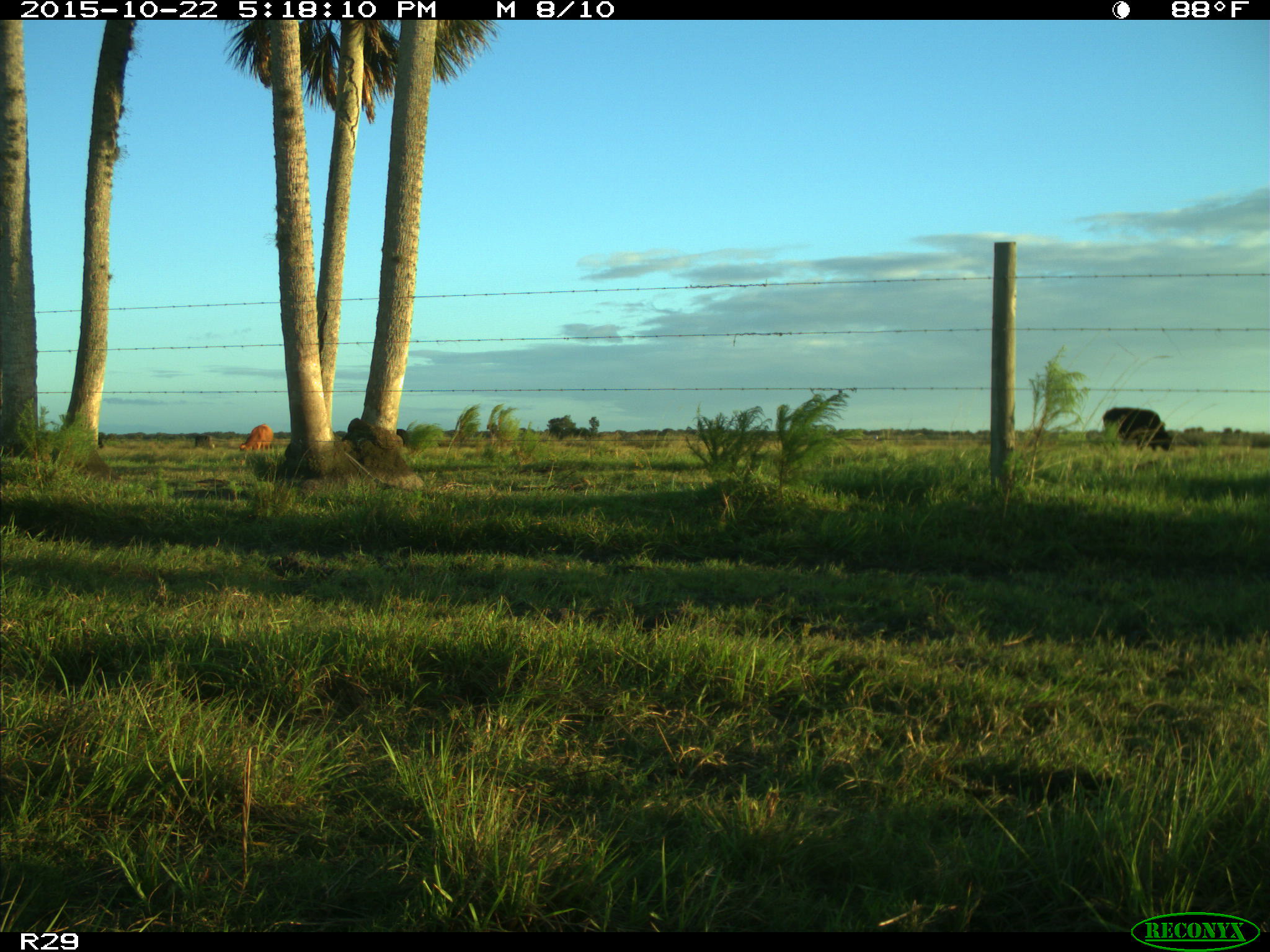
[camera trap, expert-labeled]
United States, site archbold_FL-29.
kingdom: Animalia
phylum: Chordata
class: Mammalia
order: Artiodactyla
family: Bovidae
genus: Bos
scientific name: Bos taurus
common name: domestic cow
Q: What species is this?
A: Bos taurus (domestic cow).